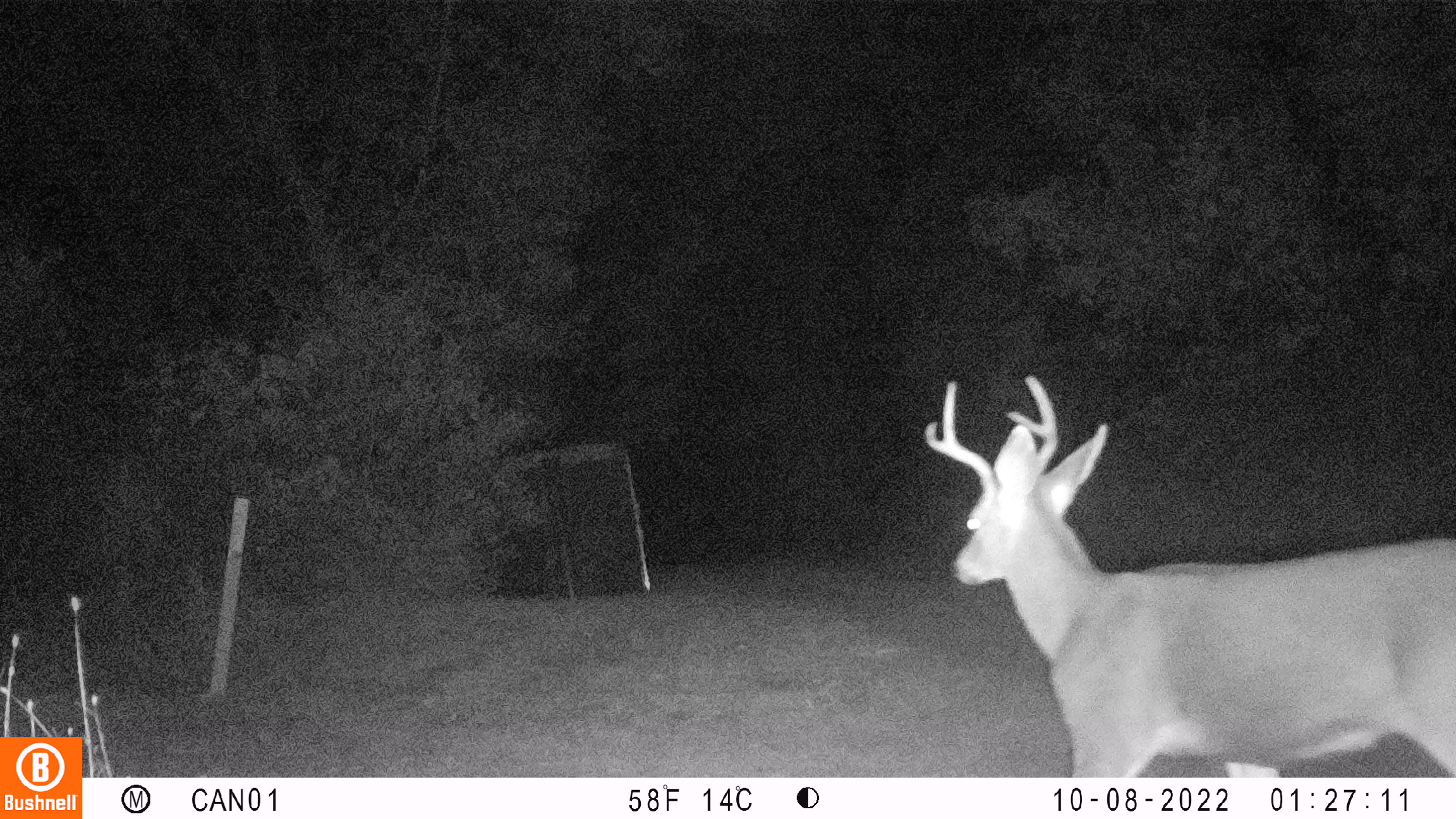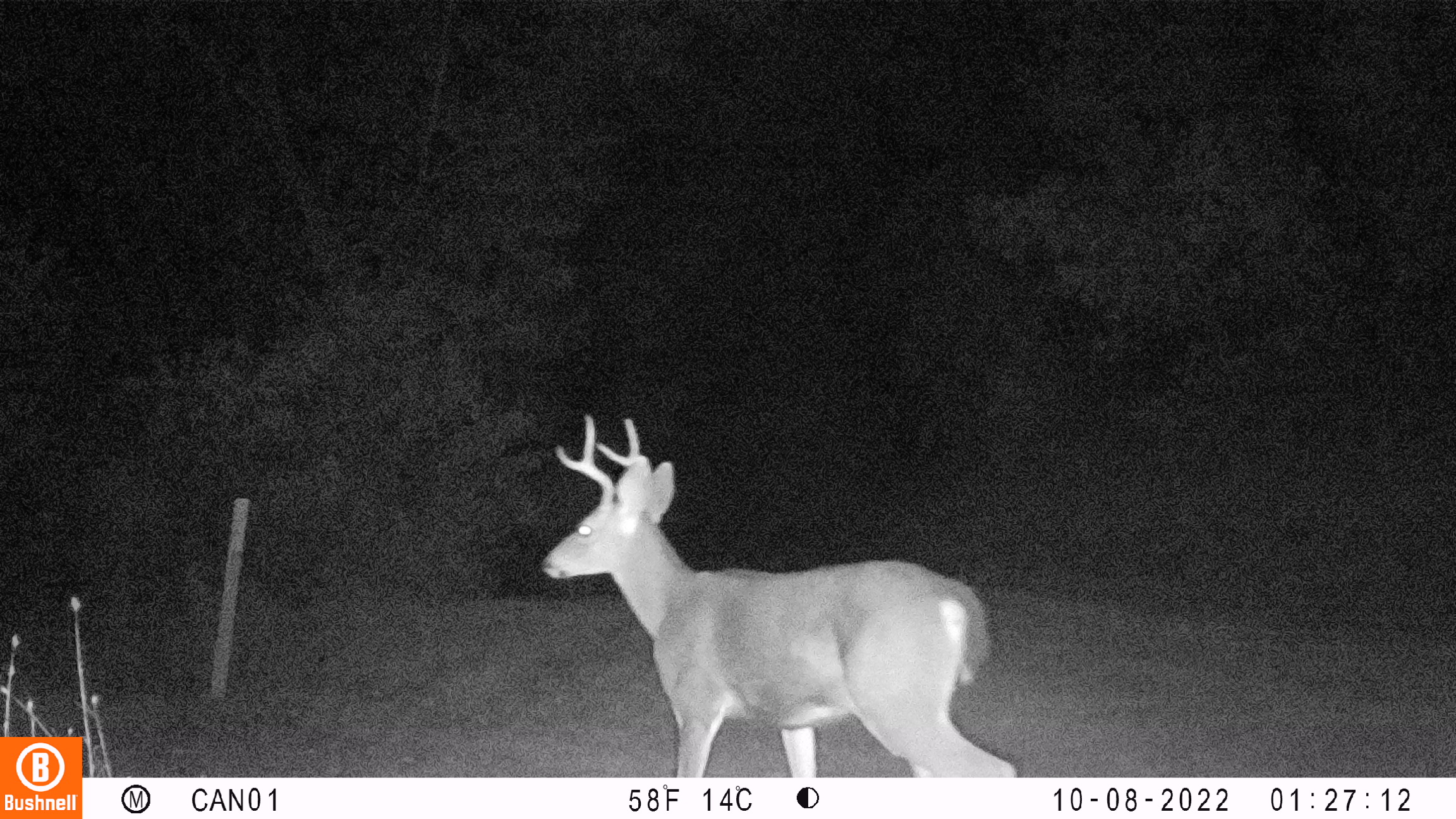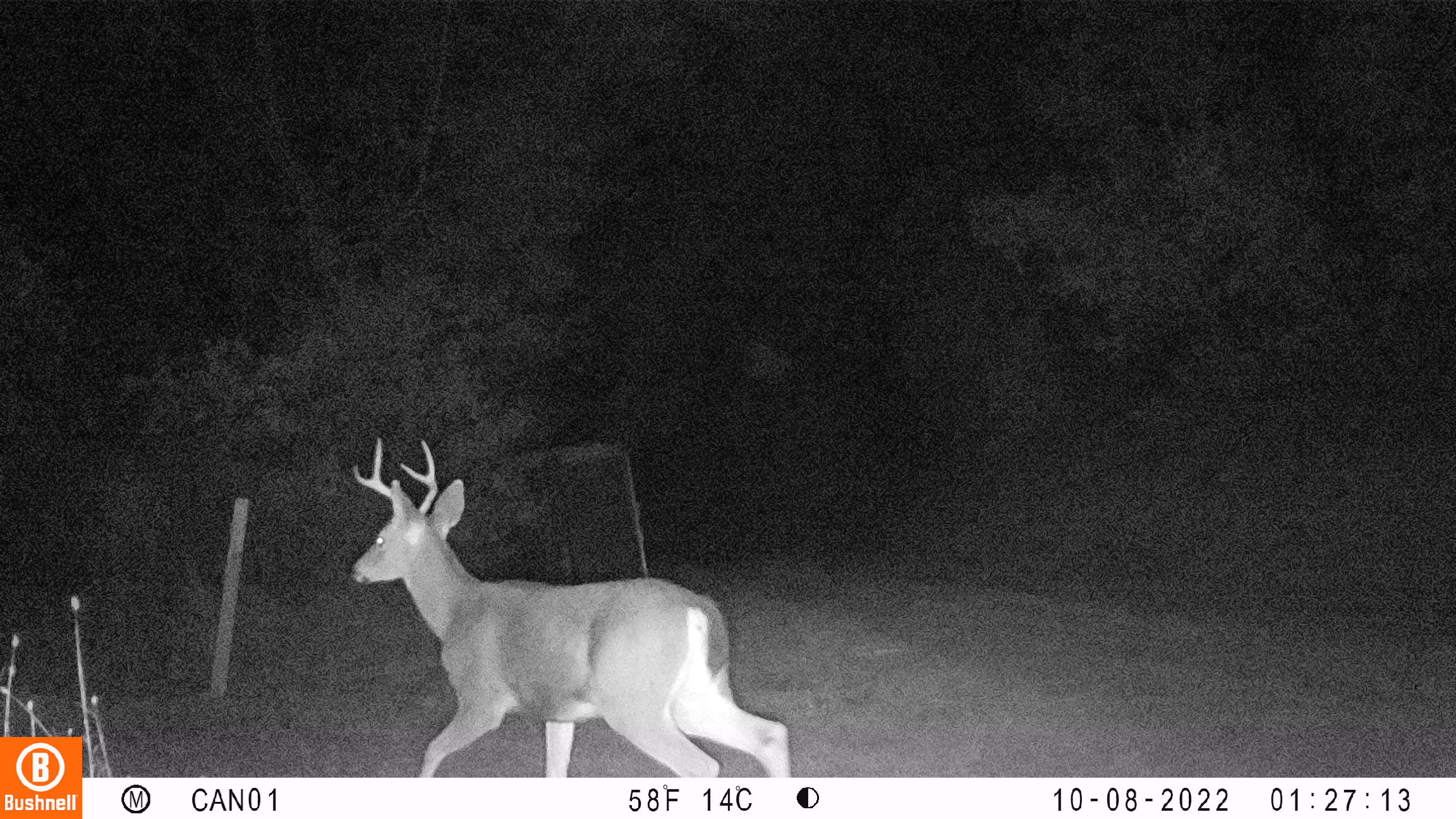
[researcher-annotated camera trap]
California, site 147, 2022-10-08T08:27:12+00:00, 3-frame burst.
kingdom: Animalia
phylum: Chordata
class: Mammalia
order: Artiodactyla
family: Cervidae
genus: Odocoileus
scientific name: Odocoileus hemionus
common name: mule deer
Mule deer (Odocoileus hemionus).